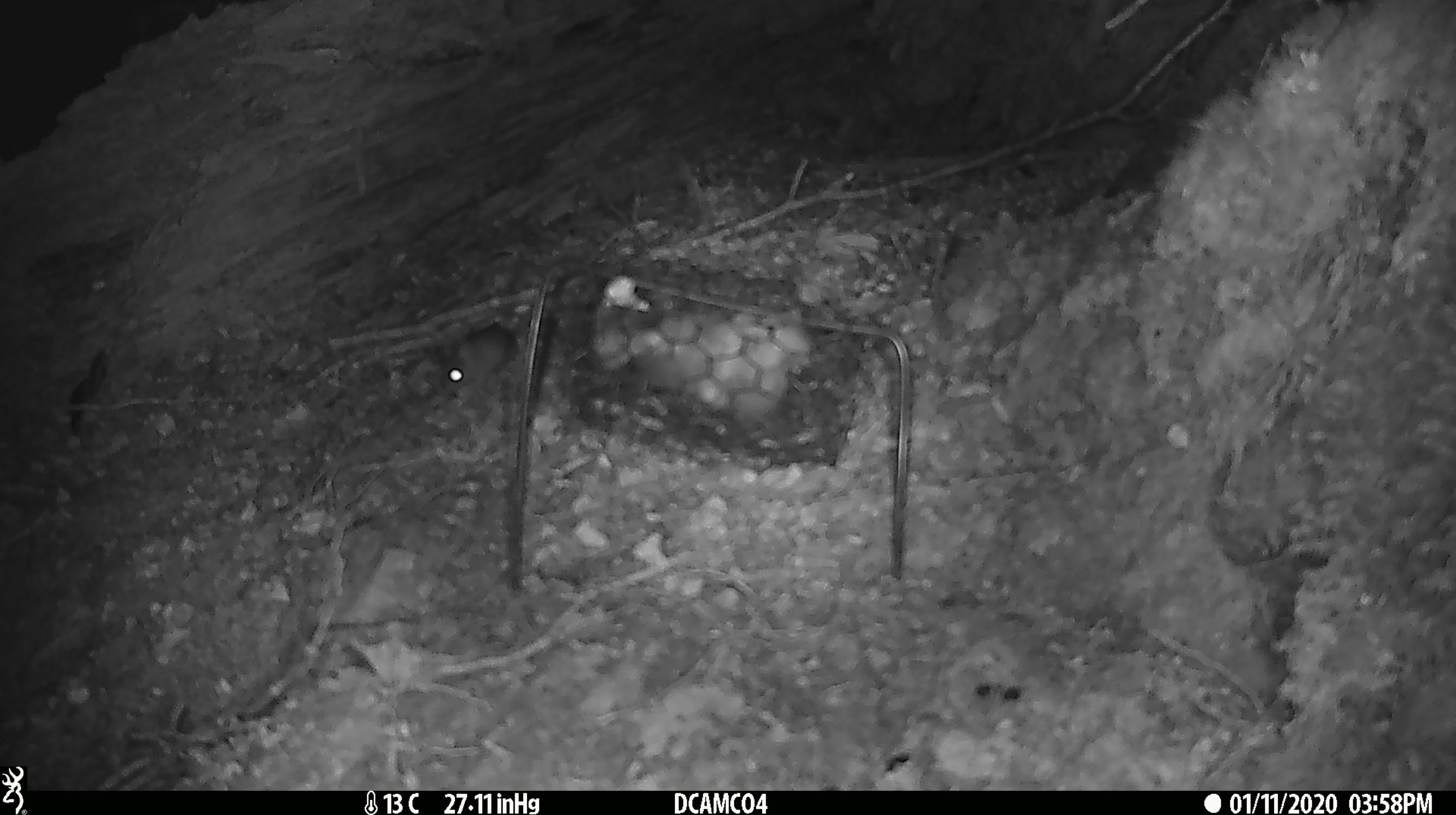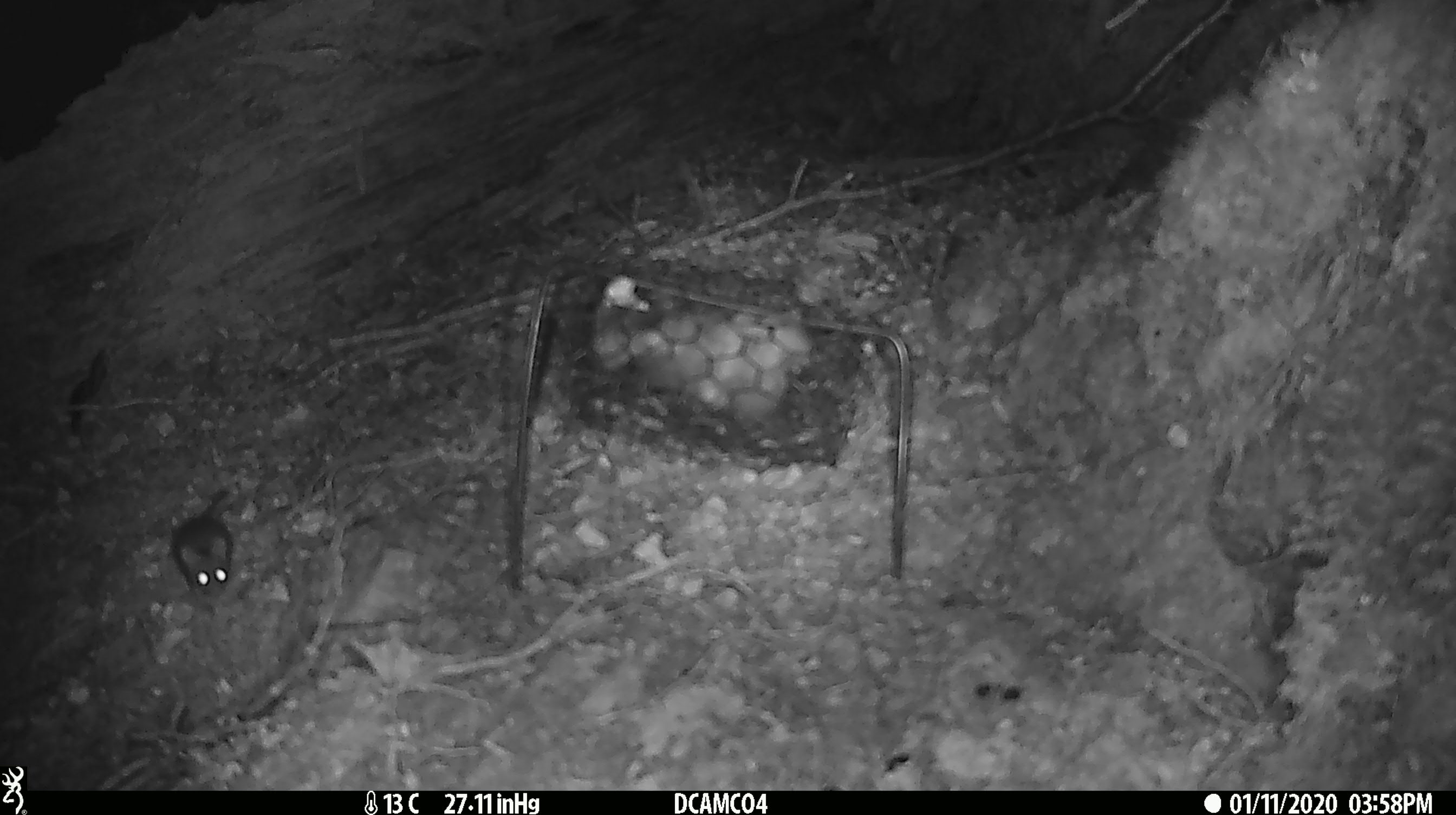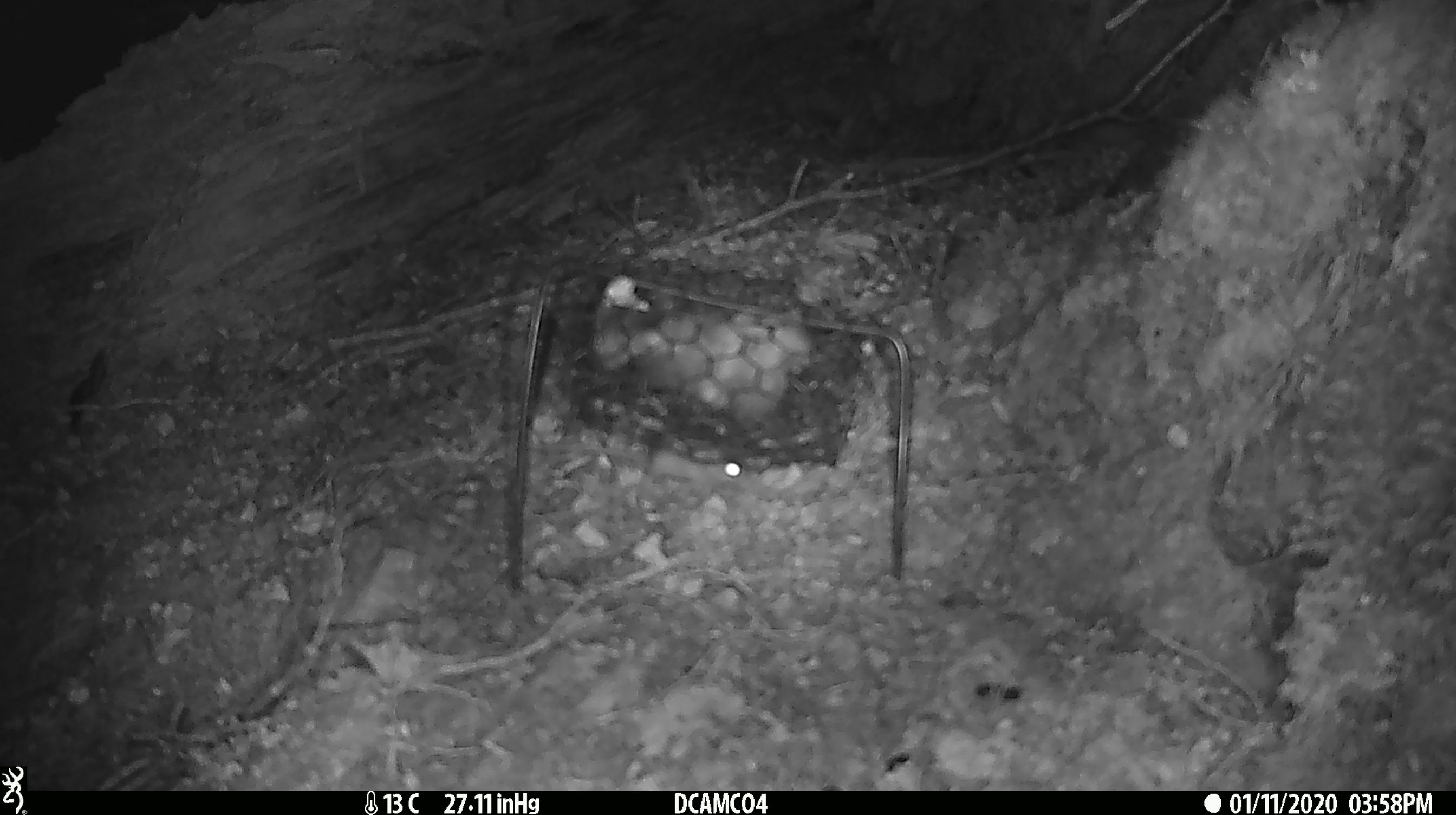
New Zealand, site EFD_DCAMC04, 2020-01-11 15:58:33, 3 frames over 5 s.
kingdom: Animalia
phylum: Chordata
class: Mammalia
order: Rodentia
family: Muridae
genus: Mus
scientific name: Mus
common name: mouse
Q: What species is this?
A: Mouse (Mus).